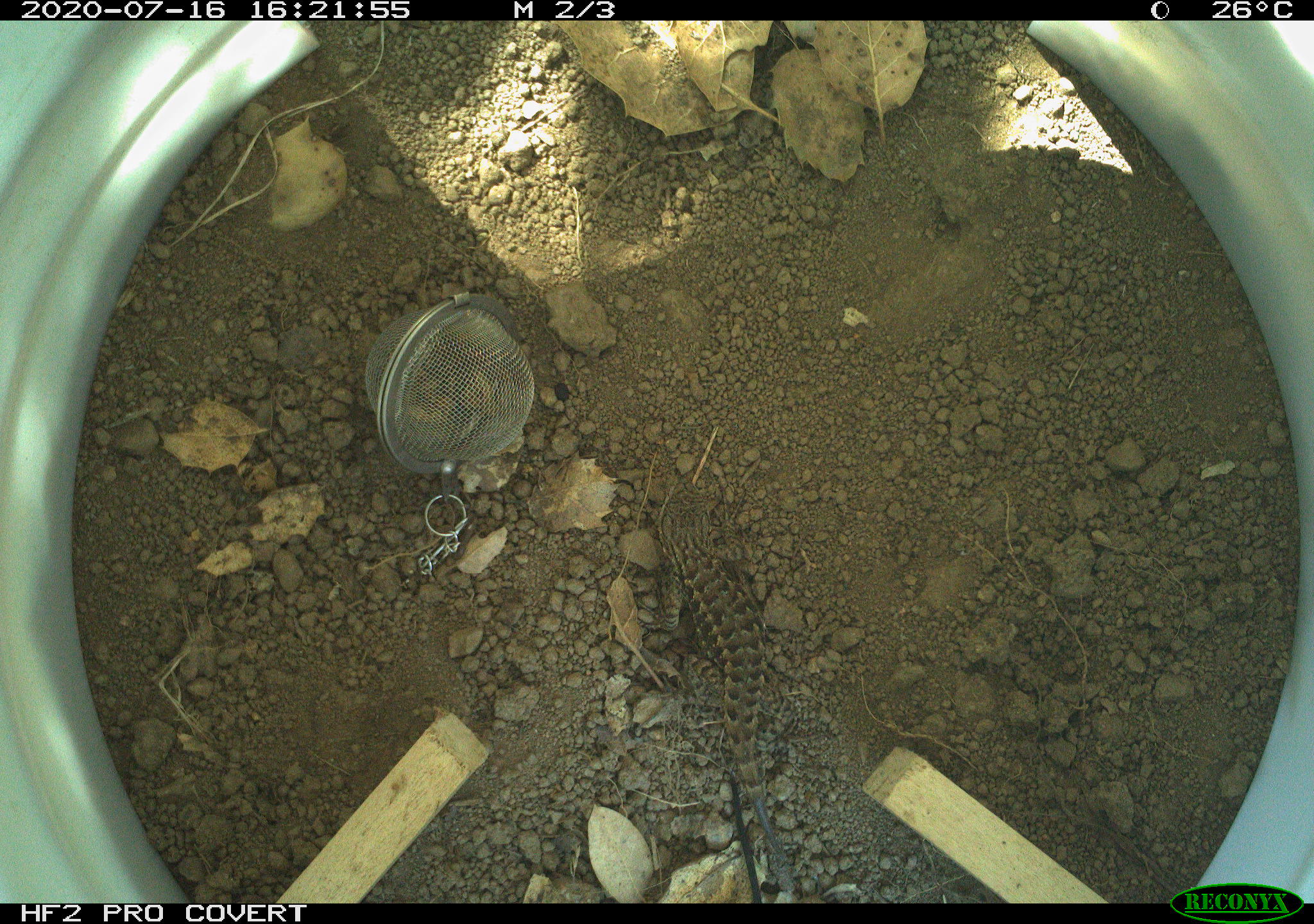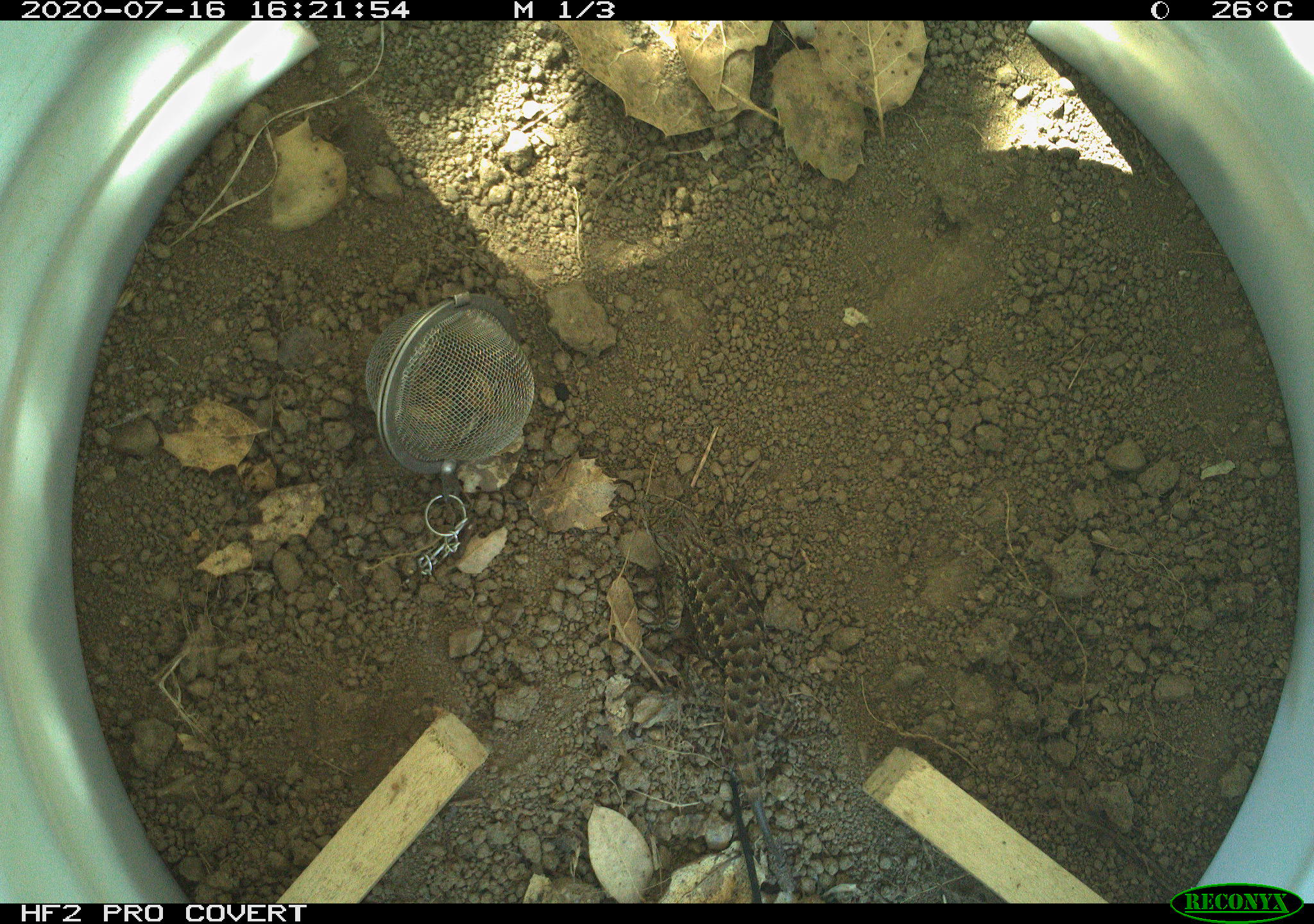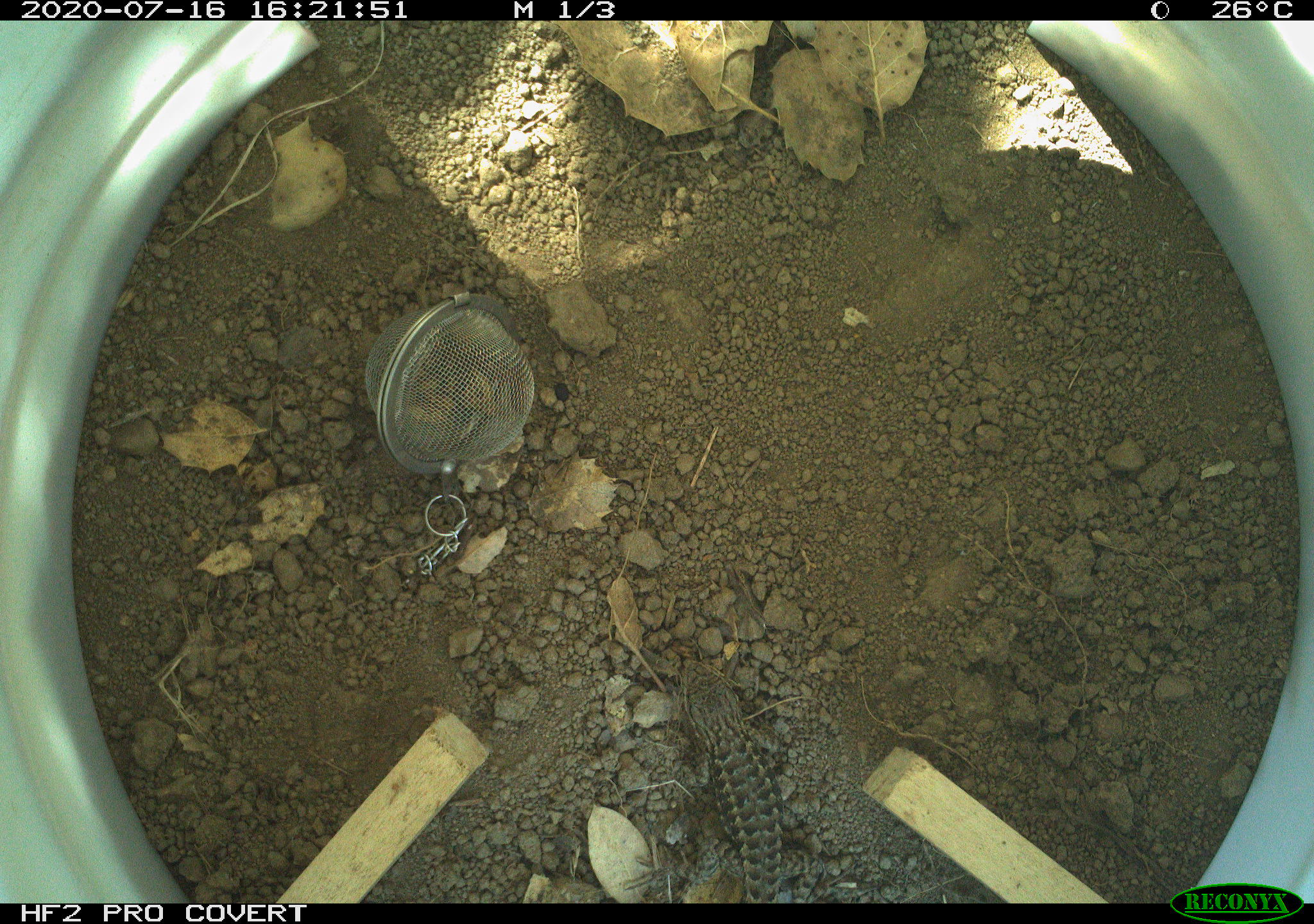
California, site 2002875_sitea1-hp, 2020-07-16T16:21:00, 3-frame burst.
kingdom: Animalia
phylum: Chordata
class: Reptilia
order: Squamata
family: Phrynosomatidae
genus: Sceloporus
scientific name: Sceloporus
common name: spiny lizards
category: sceloporus species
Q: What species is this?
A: Sceloporus species (spiny lizards) (Sceloporus).